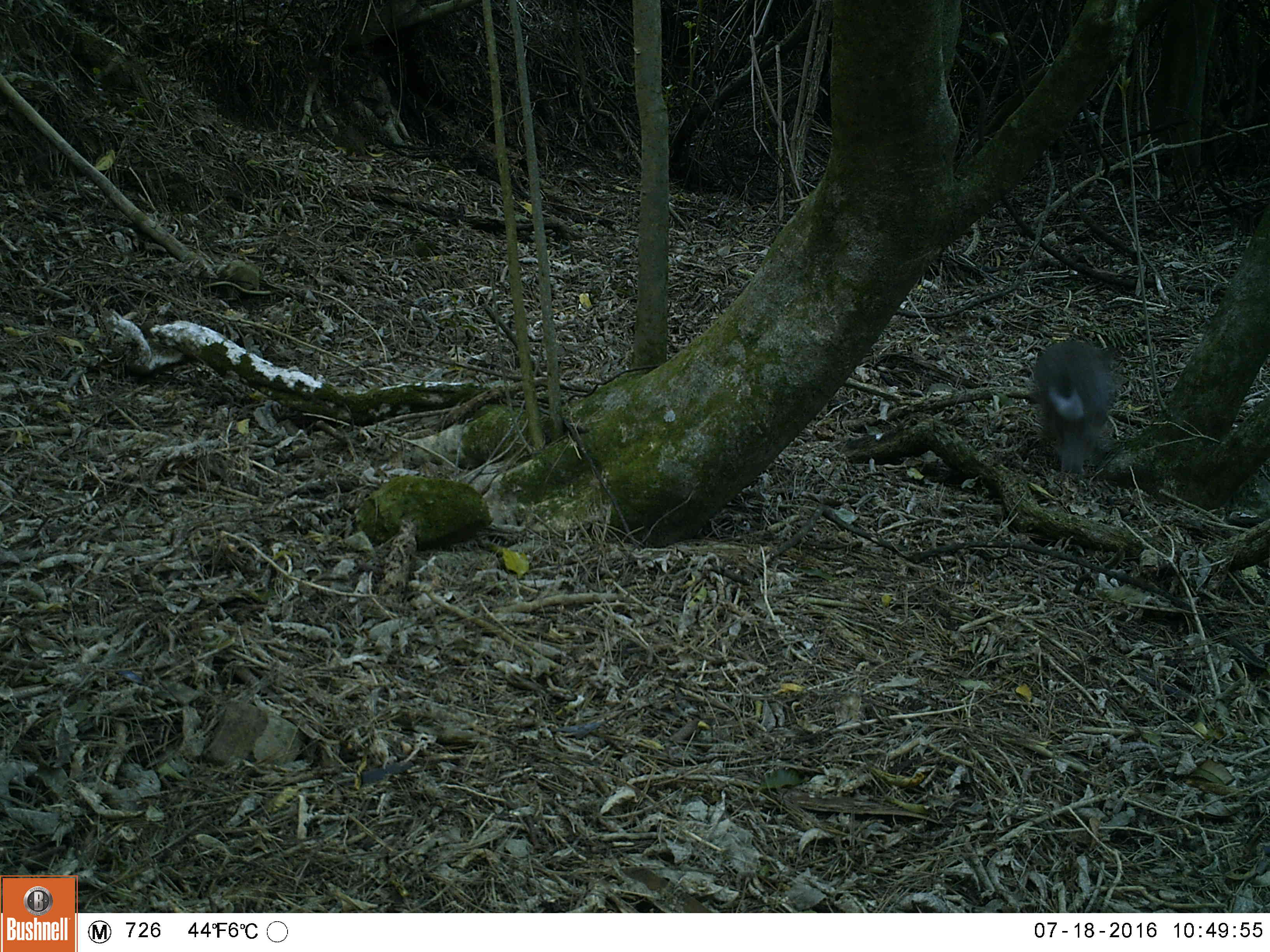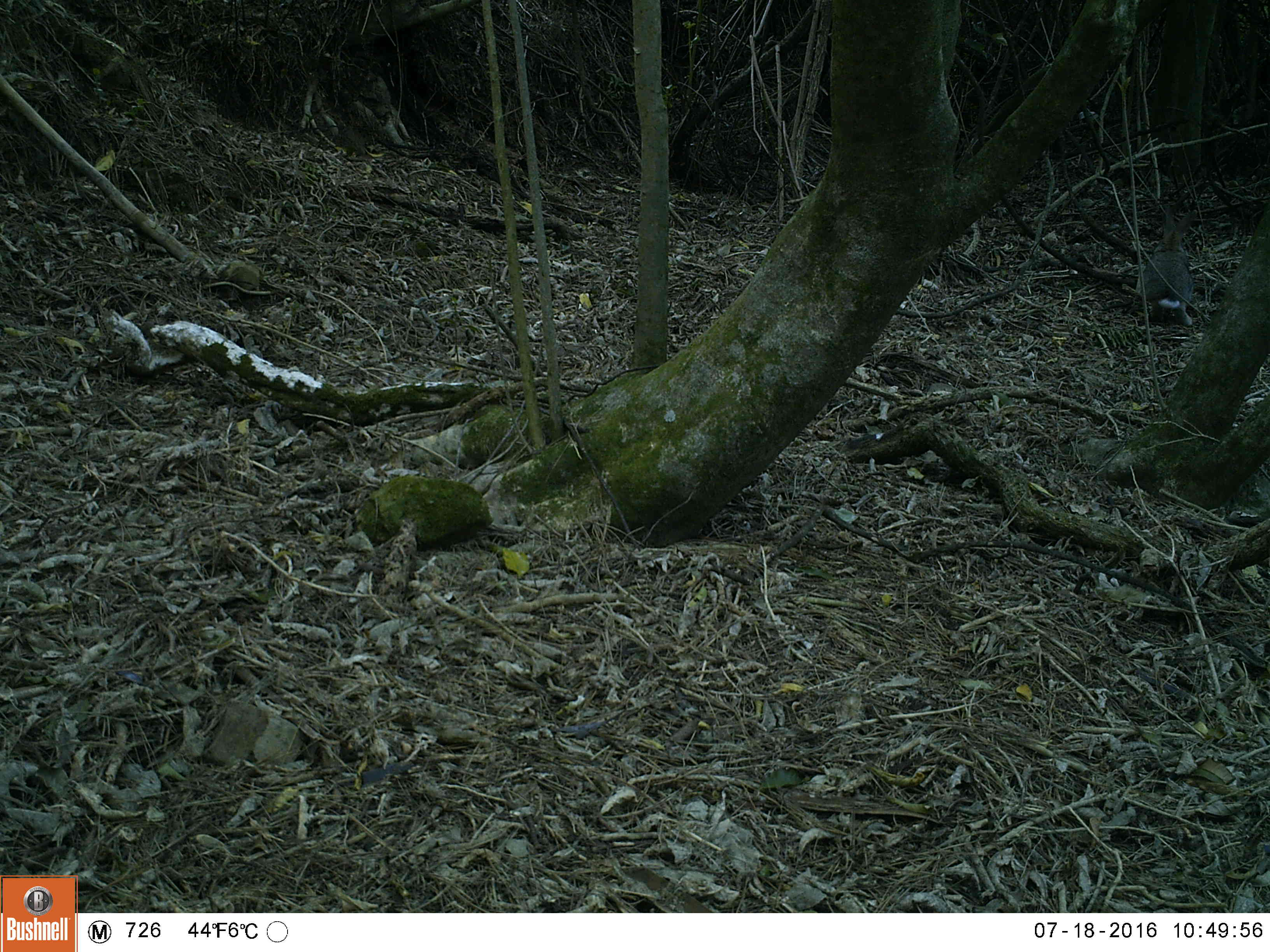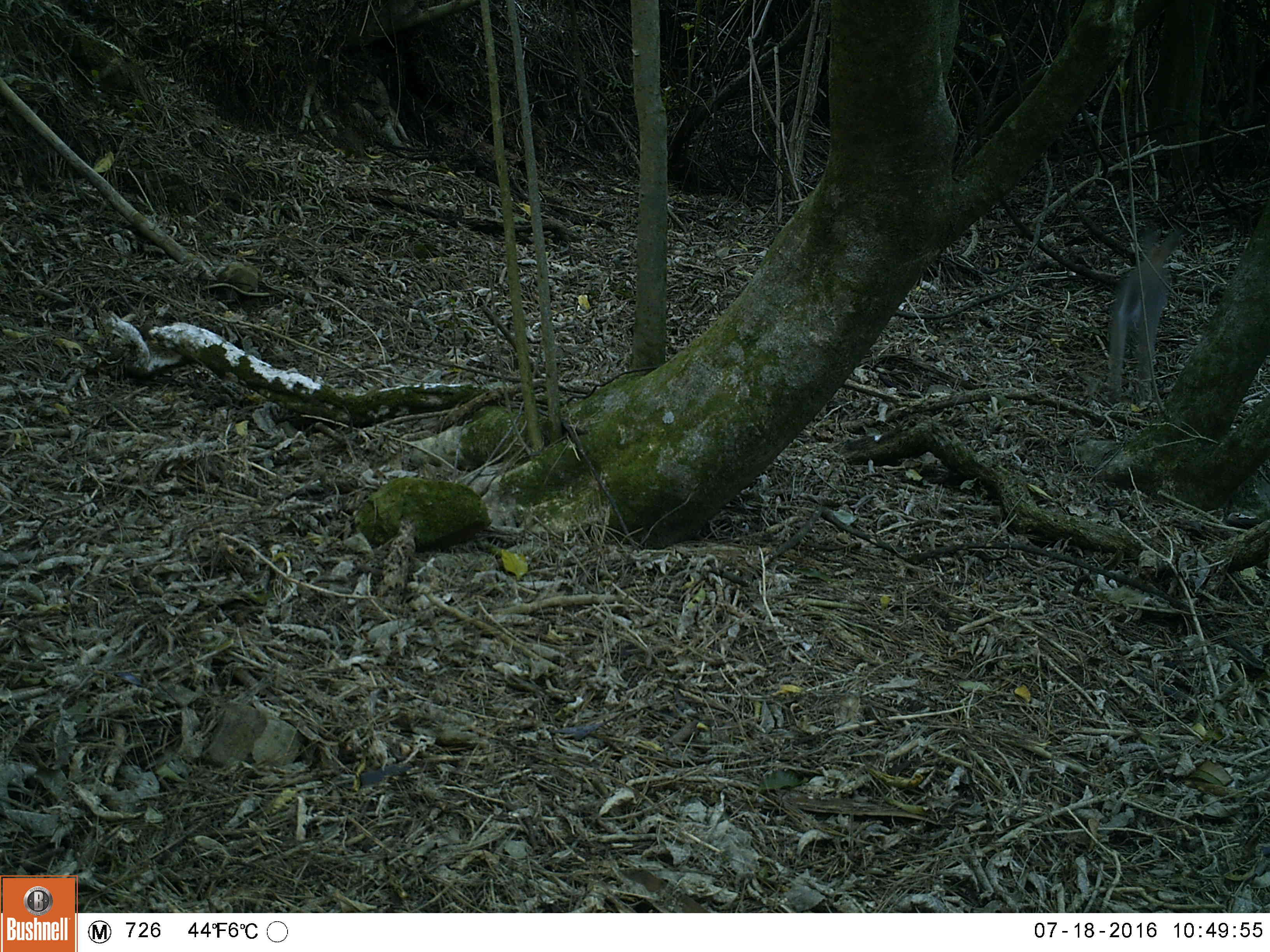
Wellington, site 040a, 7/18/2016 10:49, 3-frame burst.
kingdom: Animalia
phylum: Chordata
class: Mammalia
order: Lagomorpha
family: Leporidae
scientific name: Leporidae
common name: rabbit